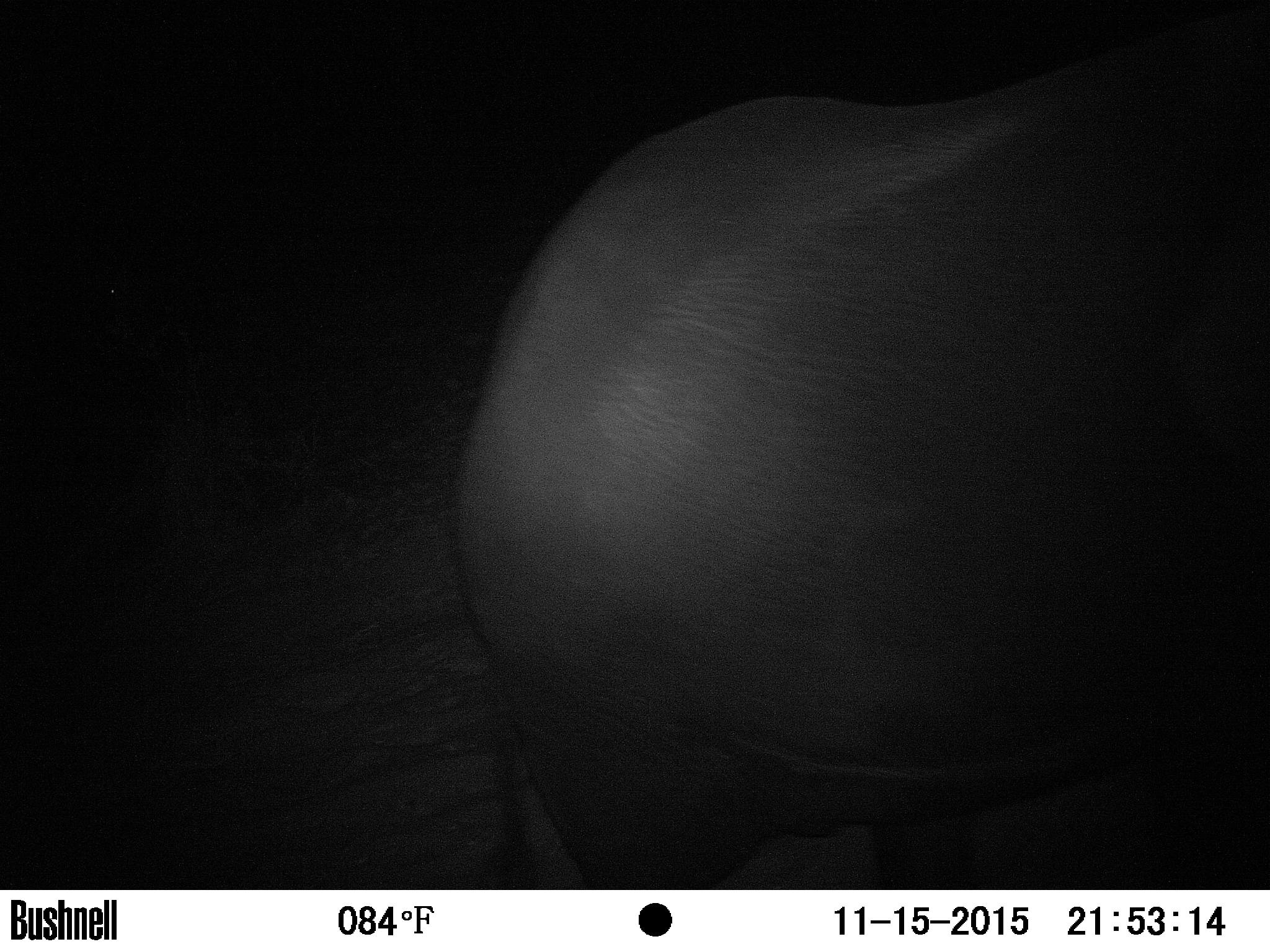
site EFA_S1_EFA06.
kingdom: Animalia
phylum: Chordata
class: Mammalia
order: Proboscidea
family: Elephantidae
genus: Loxodonta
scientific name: Loxodonta africana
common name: african bush elephant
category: elephant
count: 1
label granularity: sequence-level